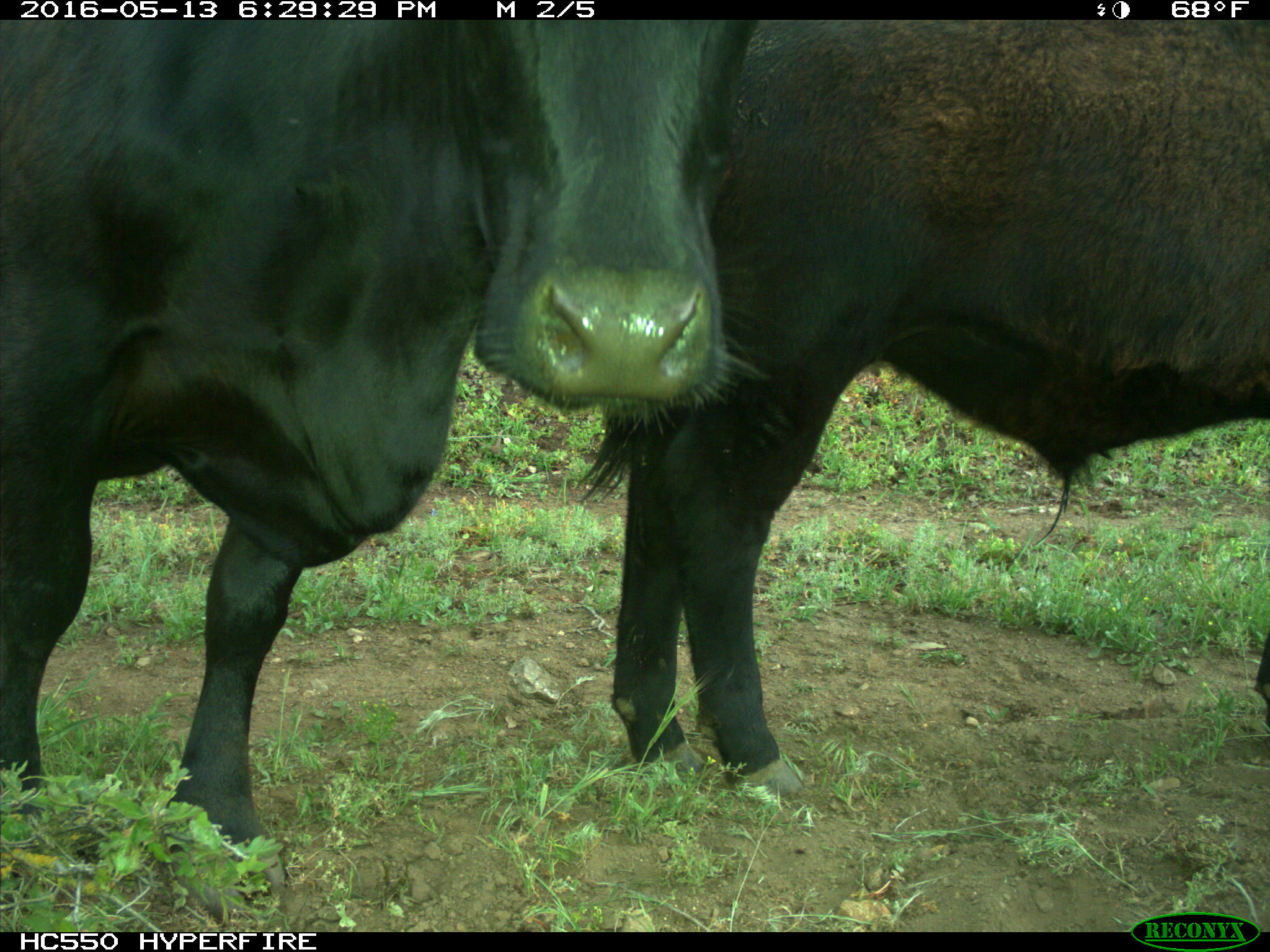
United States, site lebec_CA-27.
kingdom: Animalia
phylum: Chordata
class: Mammalia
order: Artiodactyla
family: Bovidae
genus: Bos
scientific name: Bos taurus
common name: domestic cow